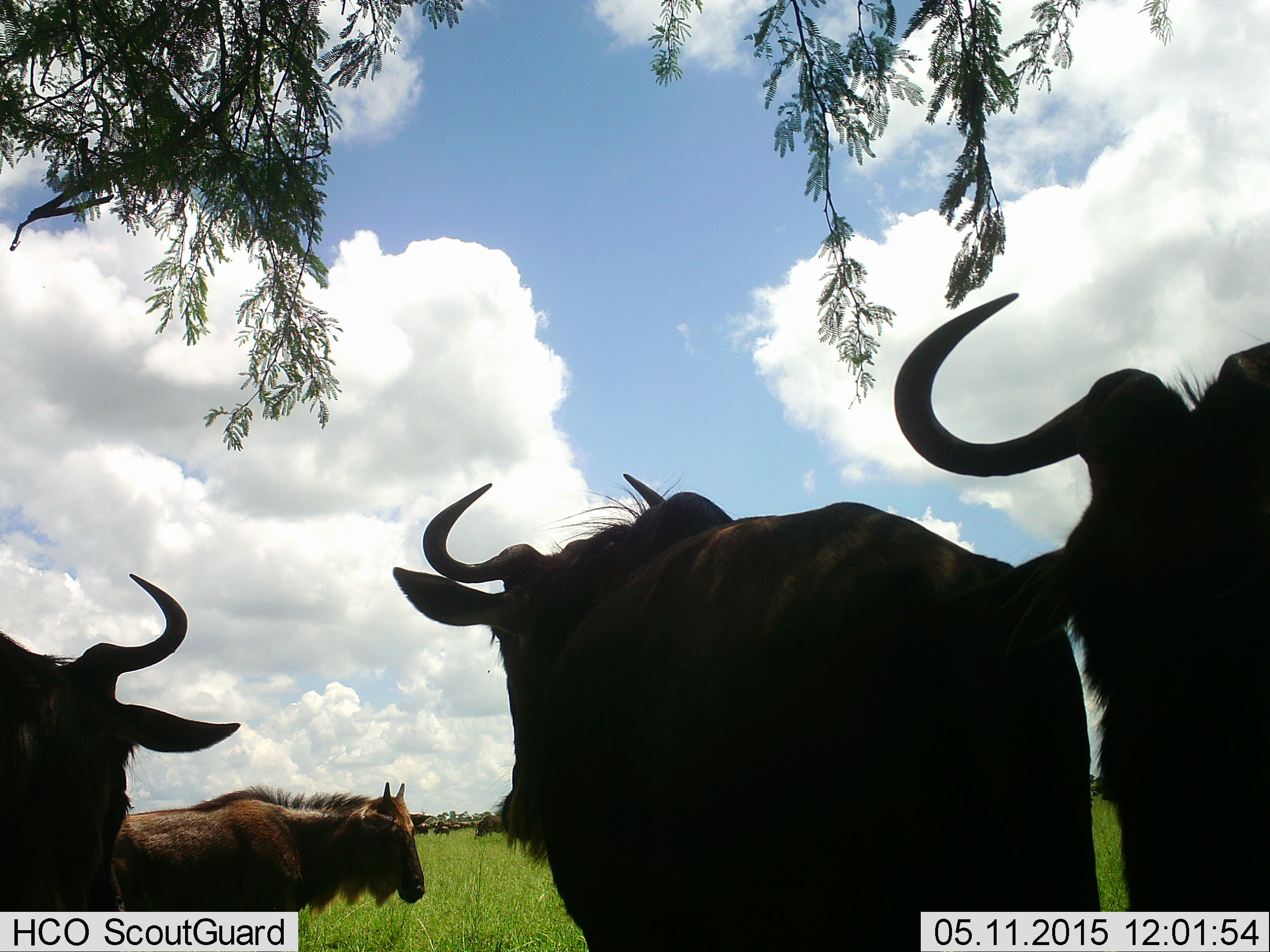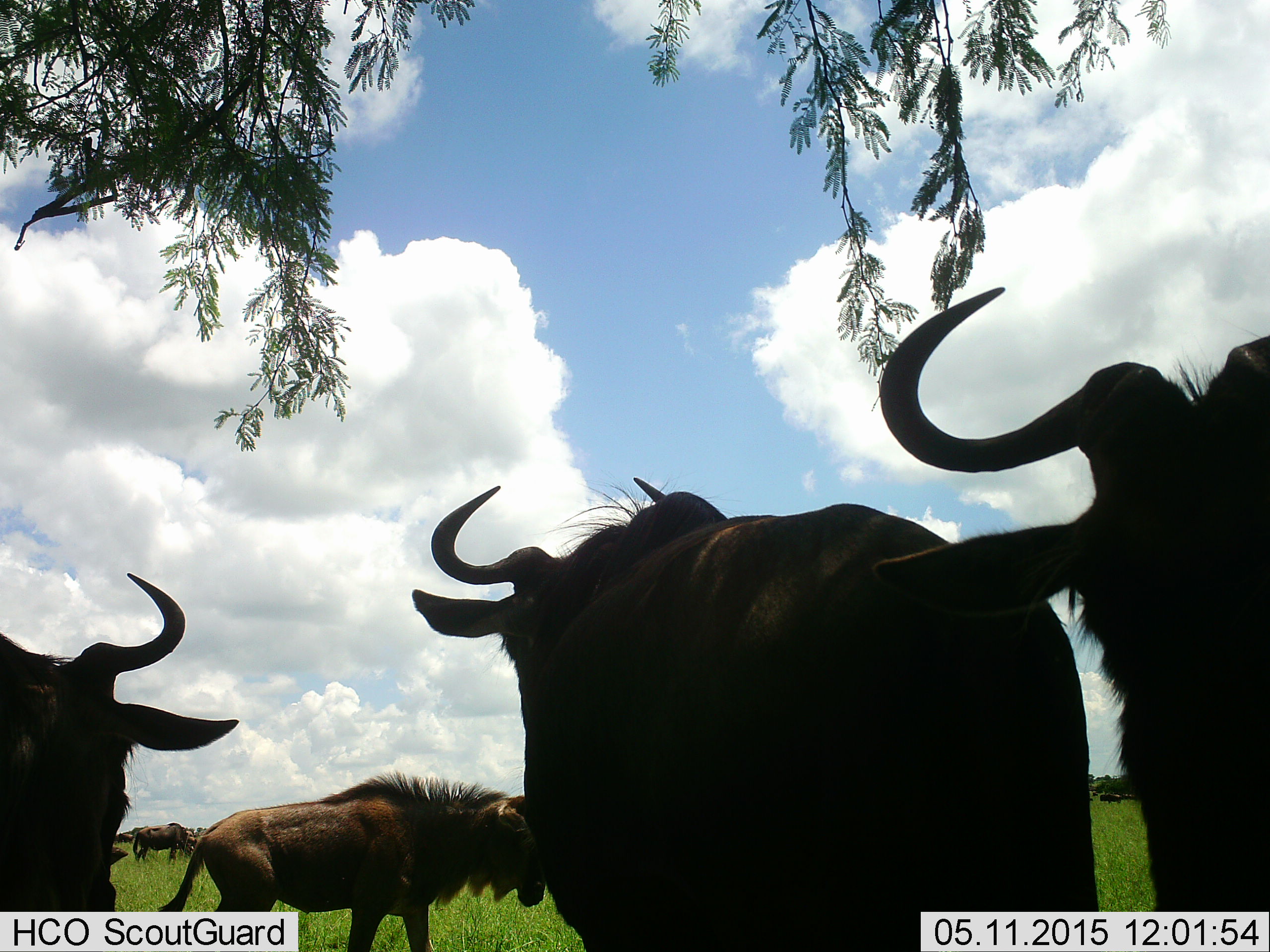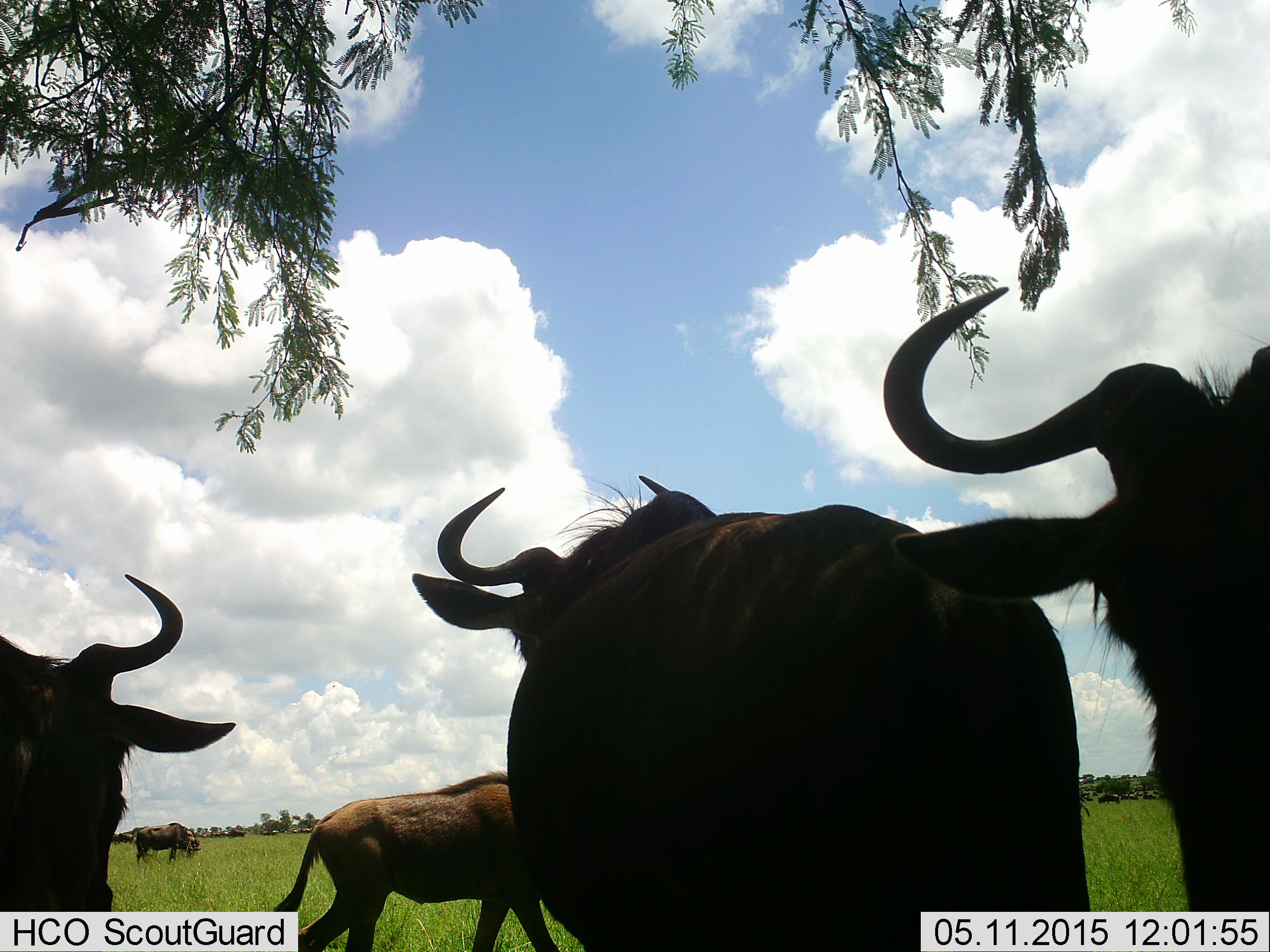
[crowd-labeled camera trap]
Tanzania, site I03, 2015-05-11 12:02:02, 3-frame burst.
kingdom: Animalia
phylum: Chordata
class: Mammalia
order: Artiodactyla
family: Bovidae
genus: Connochaetes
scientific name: Connochaetes taurinus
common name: blue wildebeest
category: wildebeest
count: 6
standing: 90%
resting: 0%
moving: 50%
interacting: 0%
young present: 0%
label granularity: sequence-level